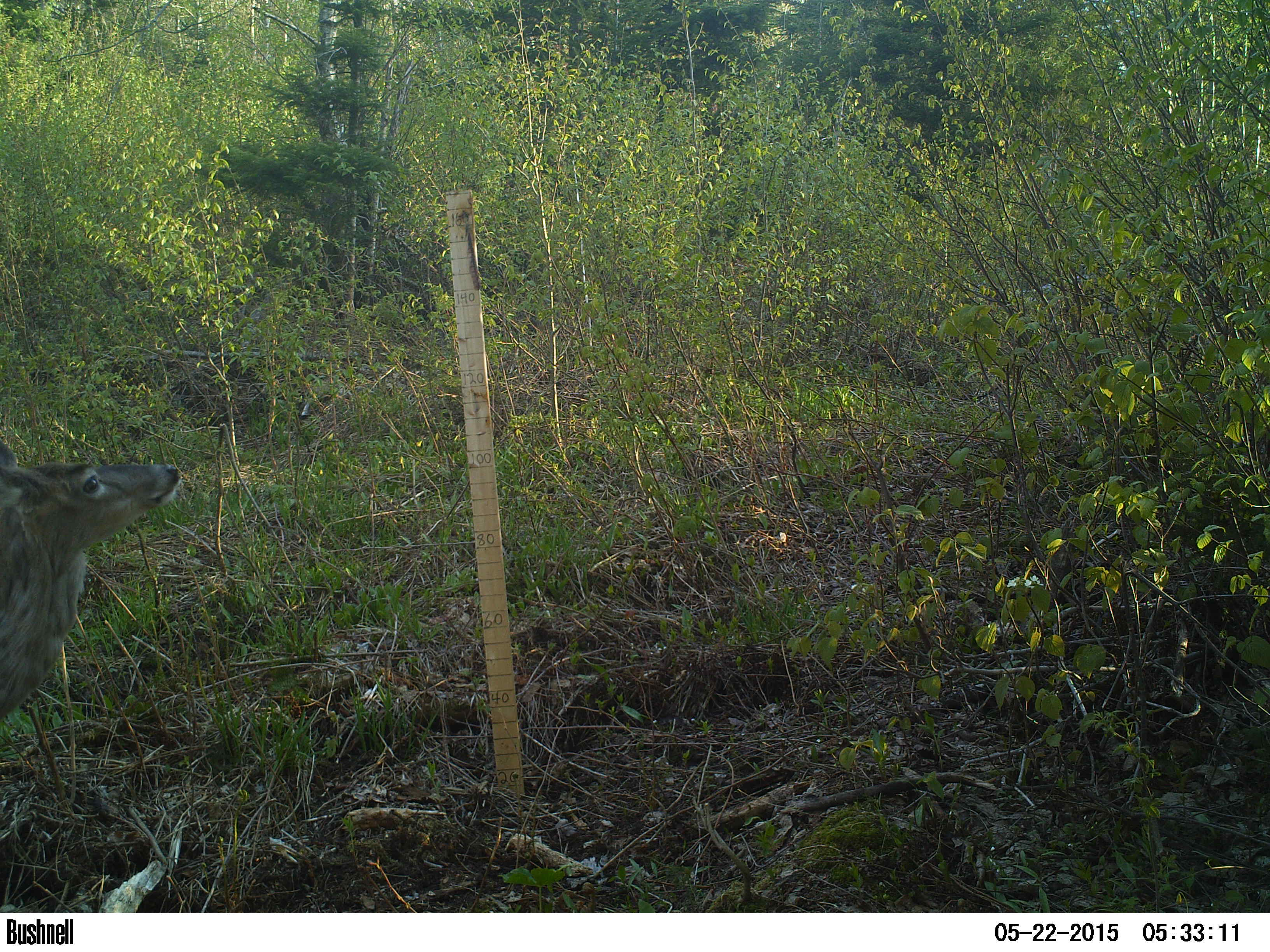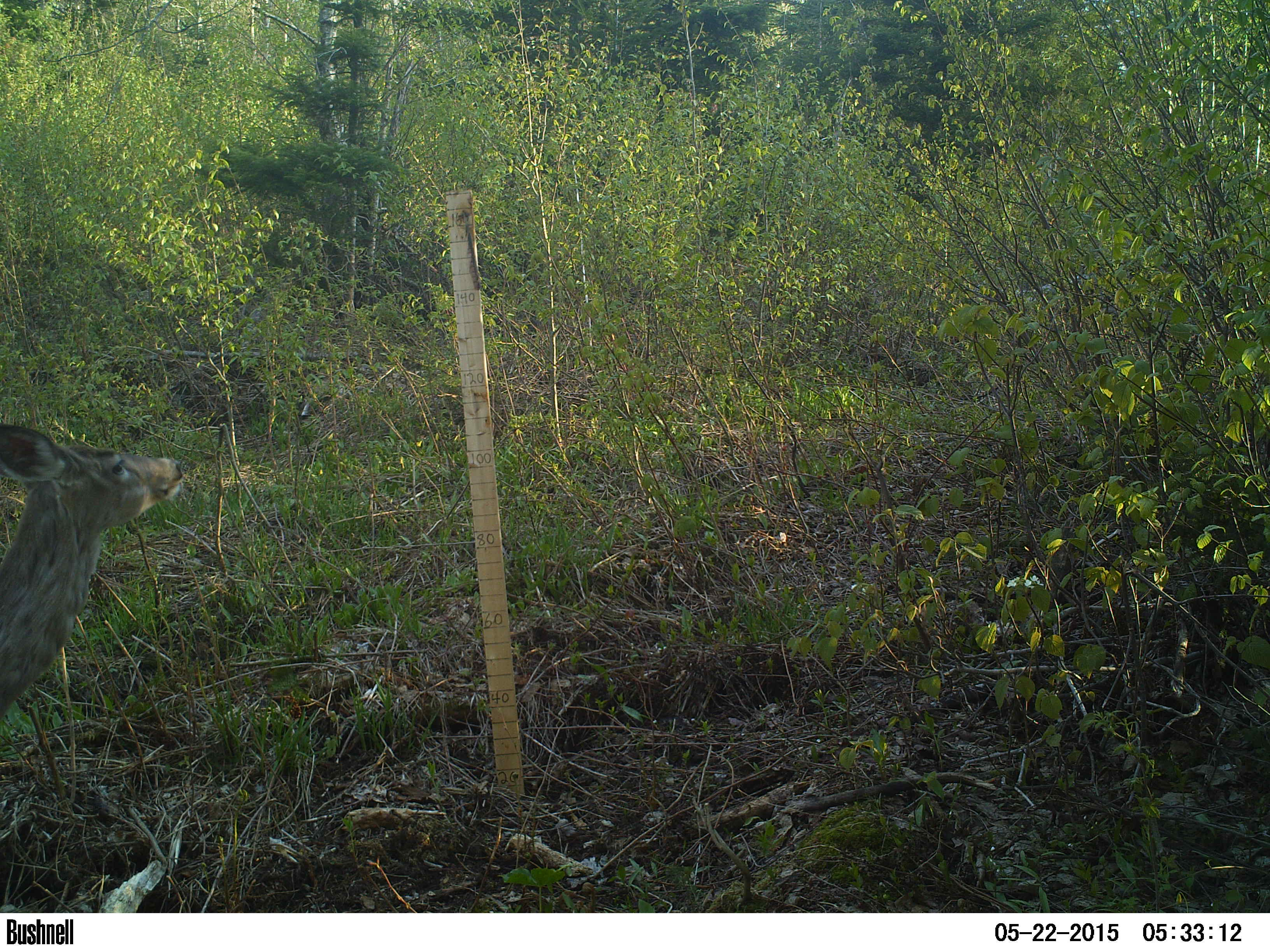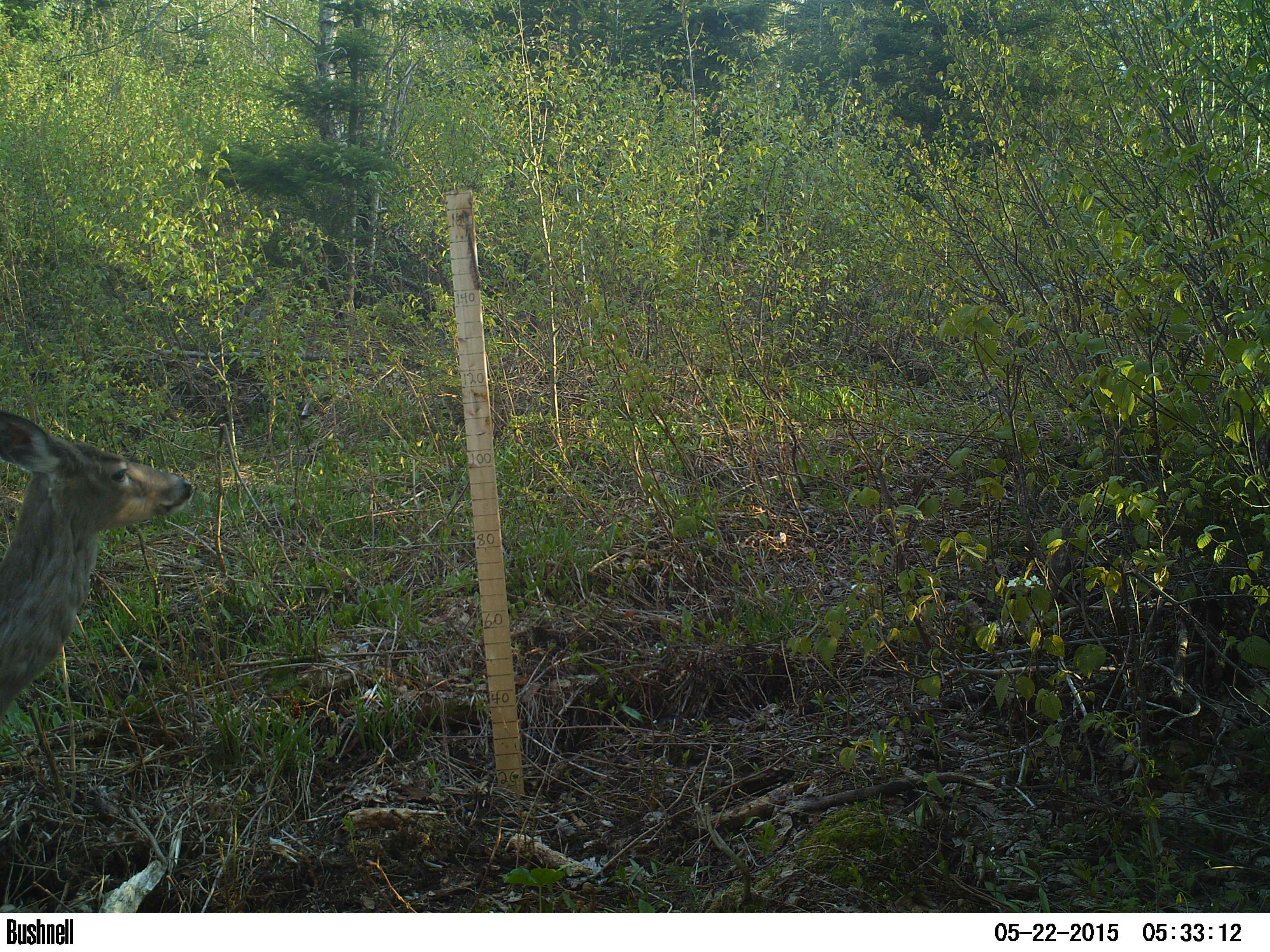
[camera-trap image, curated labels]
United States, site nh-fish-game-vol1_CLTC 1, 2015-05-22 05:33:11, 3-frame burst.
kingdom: Animalia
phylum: Chordata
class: Mammalia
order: Artiodactyla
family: Cervidae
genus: Odocoileus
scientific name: Odocoileus virginianus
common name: white-tailed deer